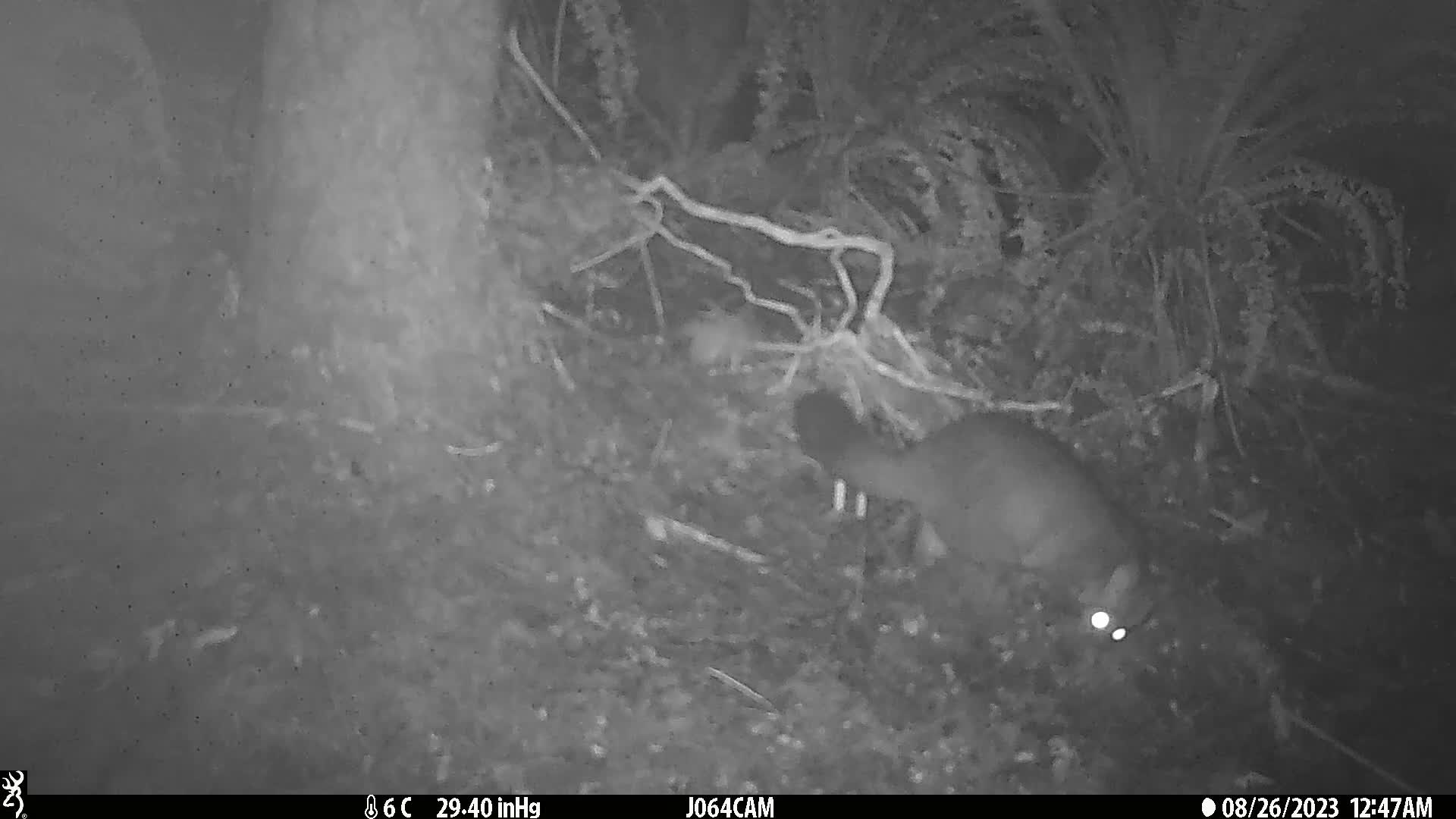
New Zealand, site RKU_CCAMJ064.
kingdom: Animalia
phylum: Chordata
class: Mammalia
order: Diprotodontia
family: Phalangeridae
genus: Trichosurus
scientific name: Trichosurus vulpecula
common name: common brushtail possum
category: possum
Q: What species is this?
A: Possum (common brushtail possum) (Trichosurus vulpecula).